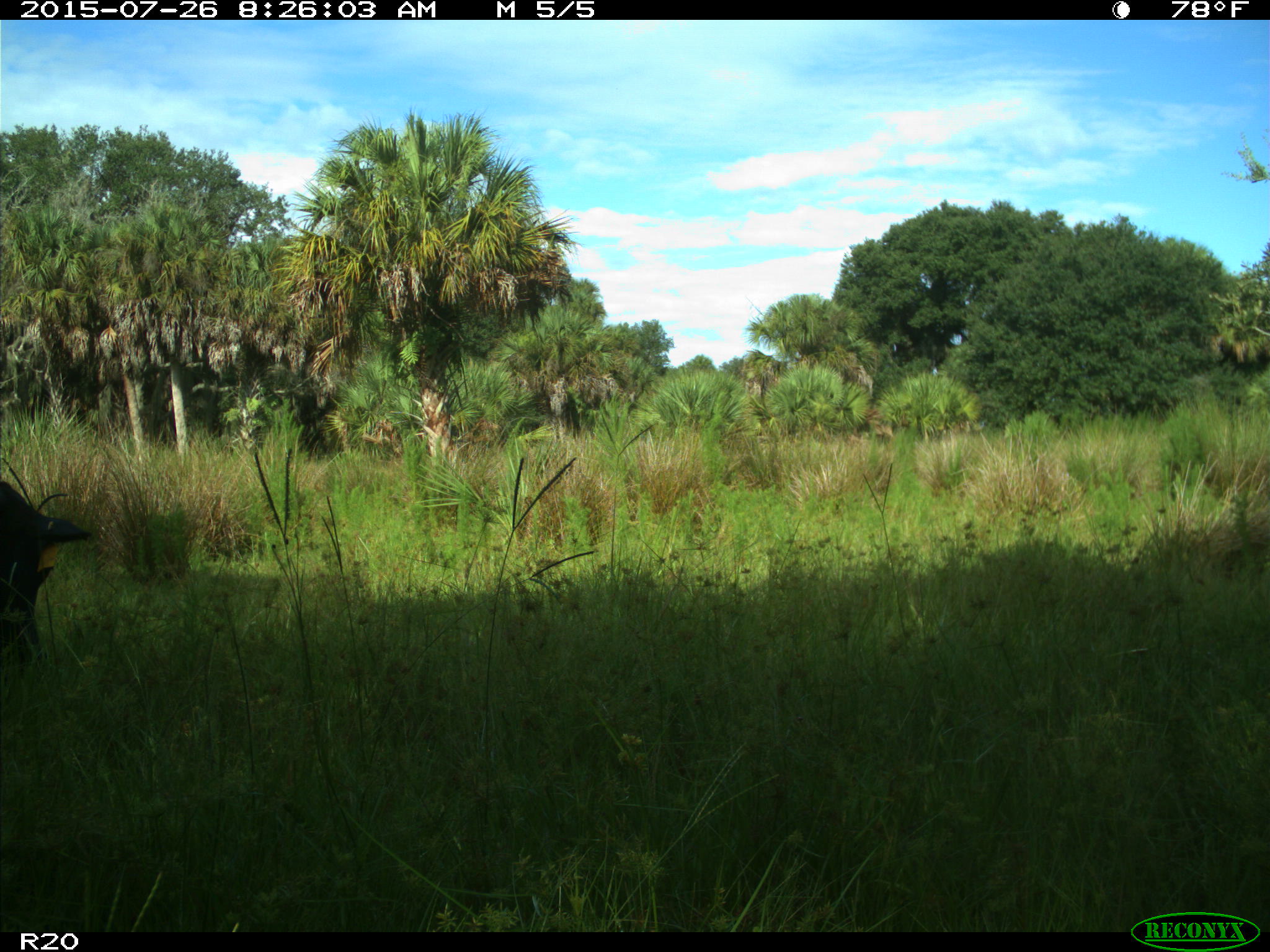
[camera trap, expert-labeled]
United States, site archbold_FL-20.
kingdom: Animalia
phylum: Chordata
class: Mammalia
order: Artiodactyla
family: Bovidae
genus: Bos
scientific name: Bos taurus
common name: domestic cow